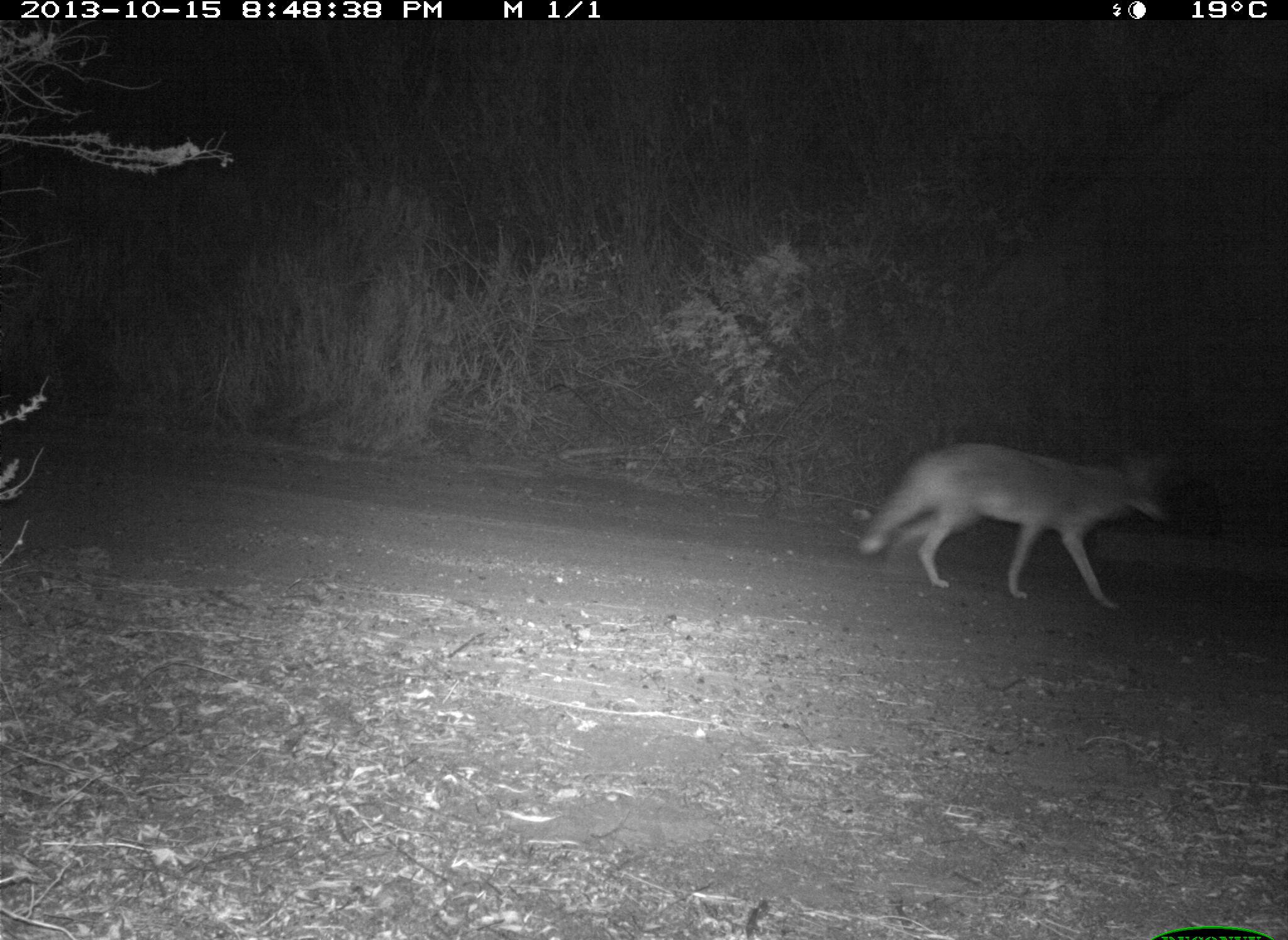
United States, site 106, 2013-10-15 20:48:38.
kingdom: Animalia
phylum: Chordata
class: Mammalia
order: Carnivora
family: Canidae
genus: Canis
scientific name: Canis latrans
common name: coyote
Coyote (Canis latrans).